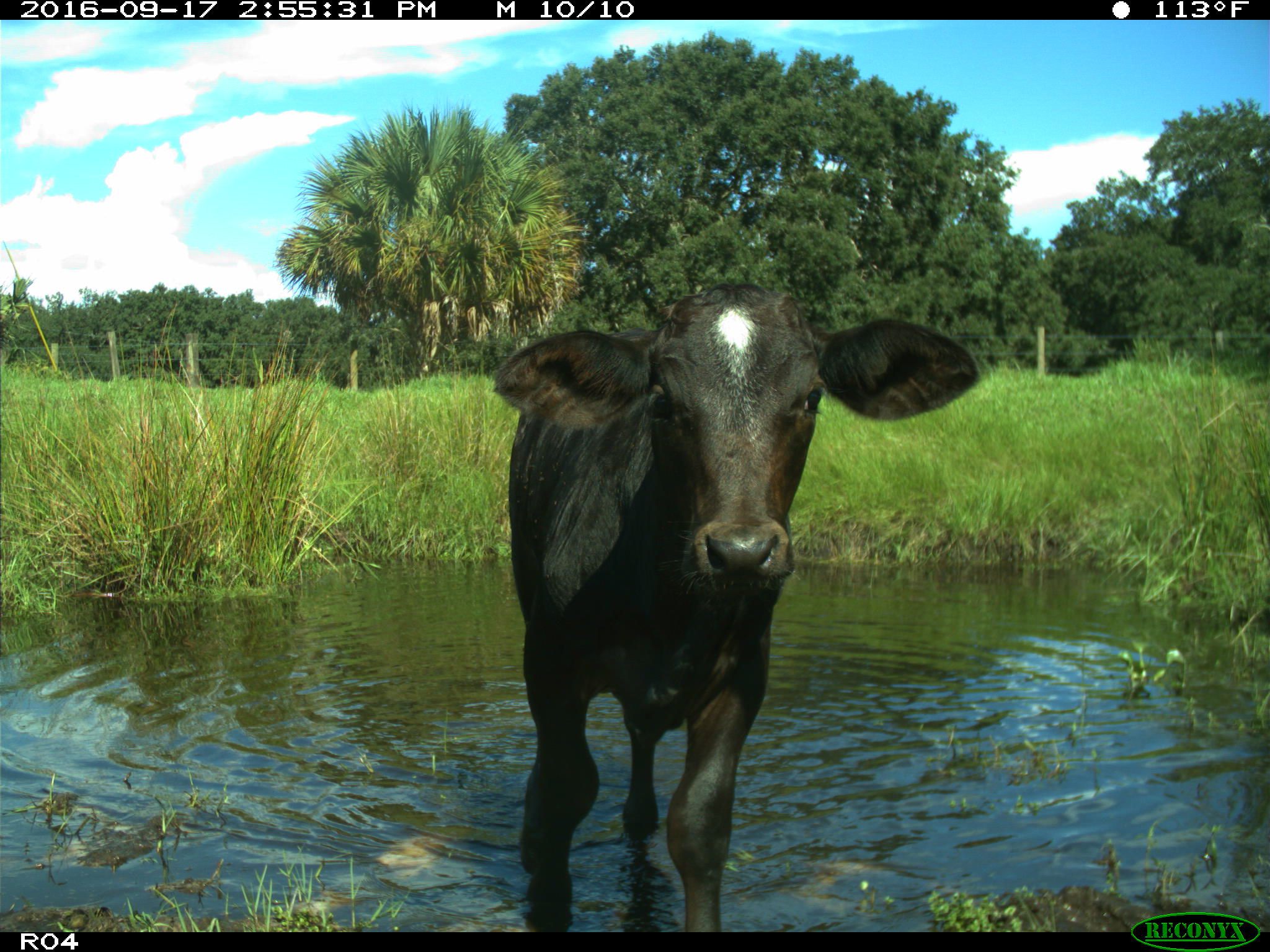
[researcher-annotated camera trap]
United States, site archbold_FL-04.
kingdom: Animalia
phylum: Chordata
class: Mammalia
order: Artiodactyla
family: Bovidae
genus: Bos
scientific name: Bos taurus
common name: domestic cow